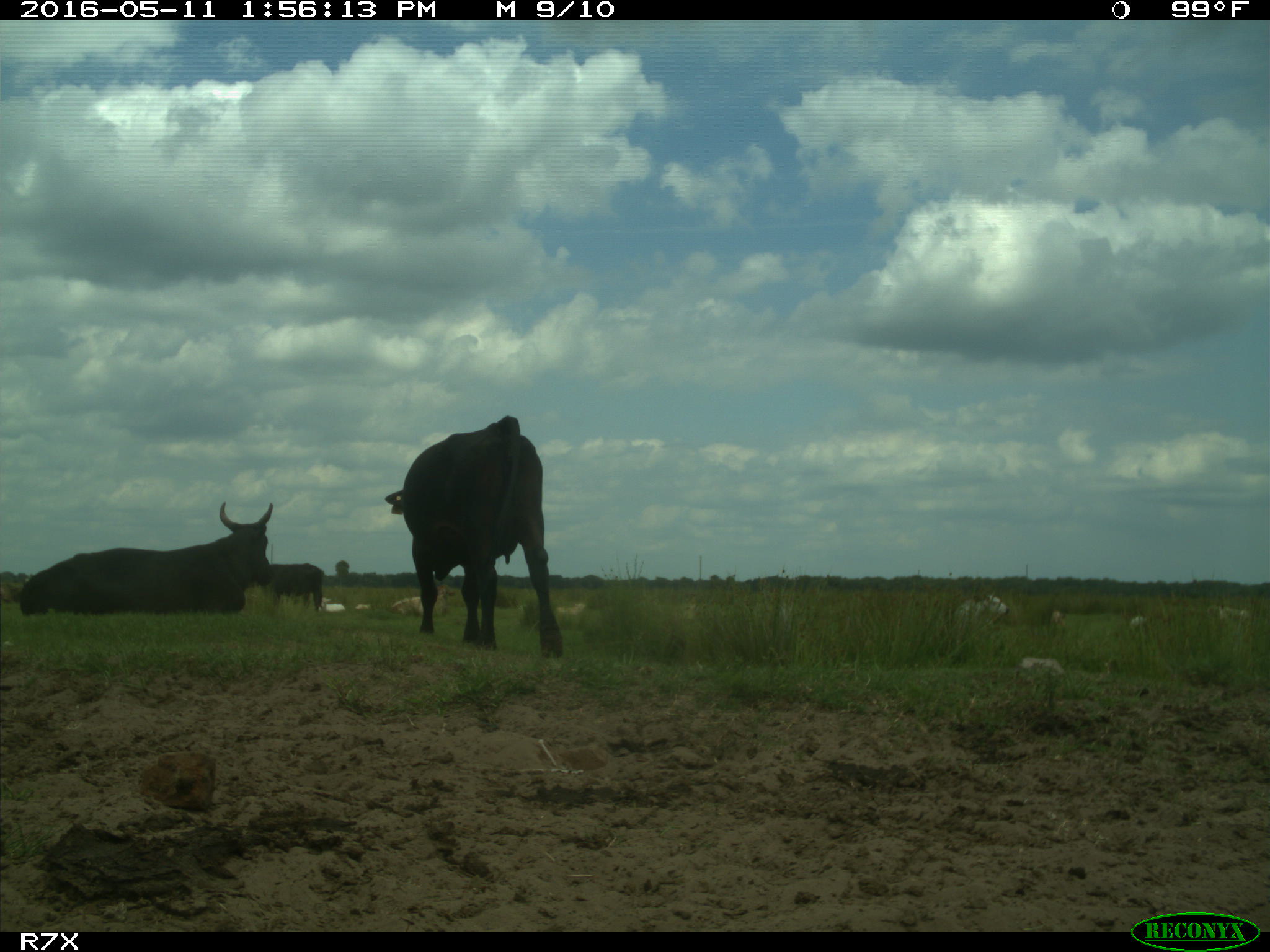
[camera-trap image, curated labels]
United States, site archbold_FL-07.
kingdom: Animalia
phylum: Chordata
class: Mammalia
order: Artiodactyla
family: Bovidae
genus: Bos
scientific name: Bos taurus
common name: domestic cow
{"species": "Bos taurus (domestic cow)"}